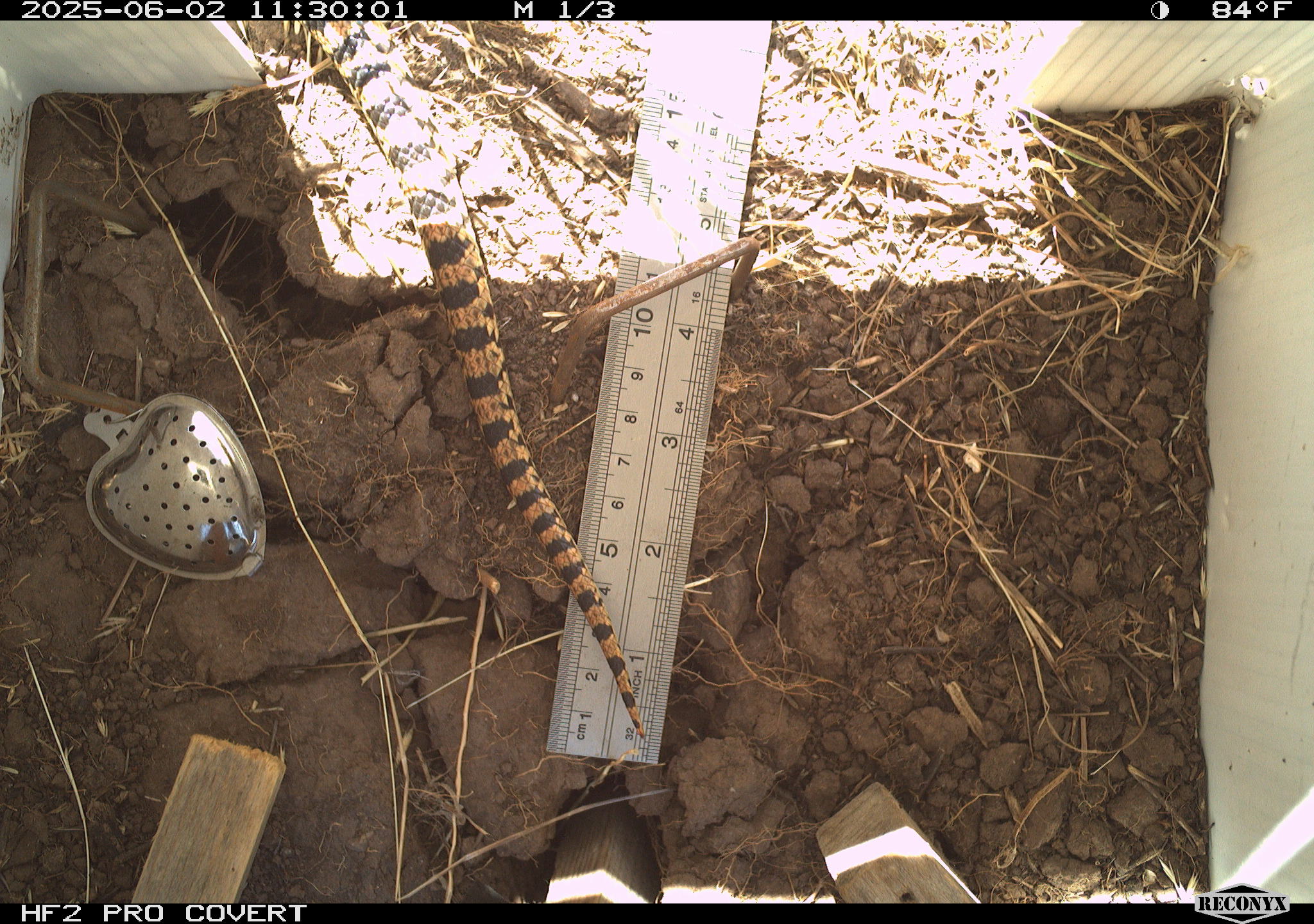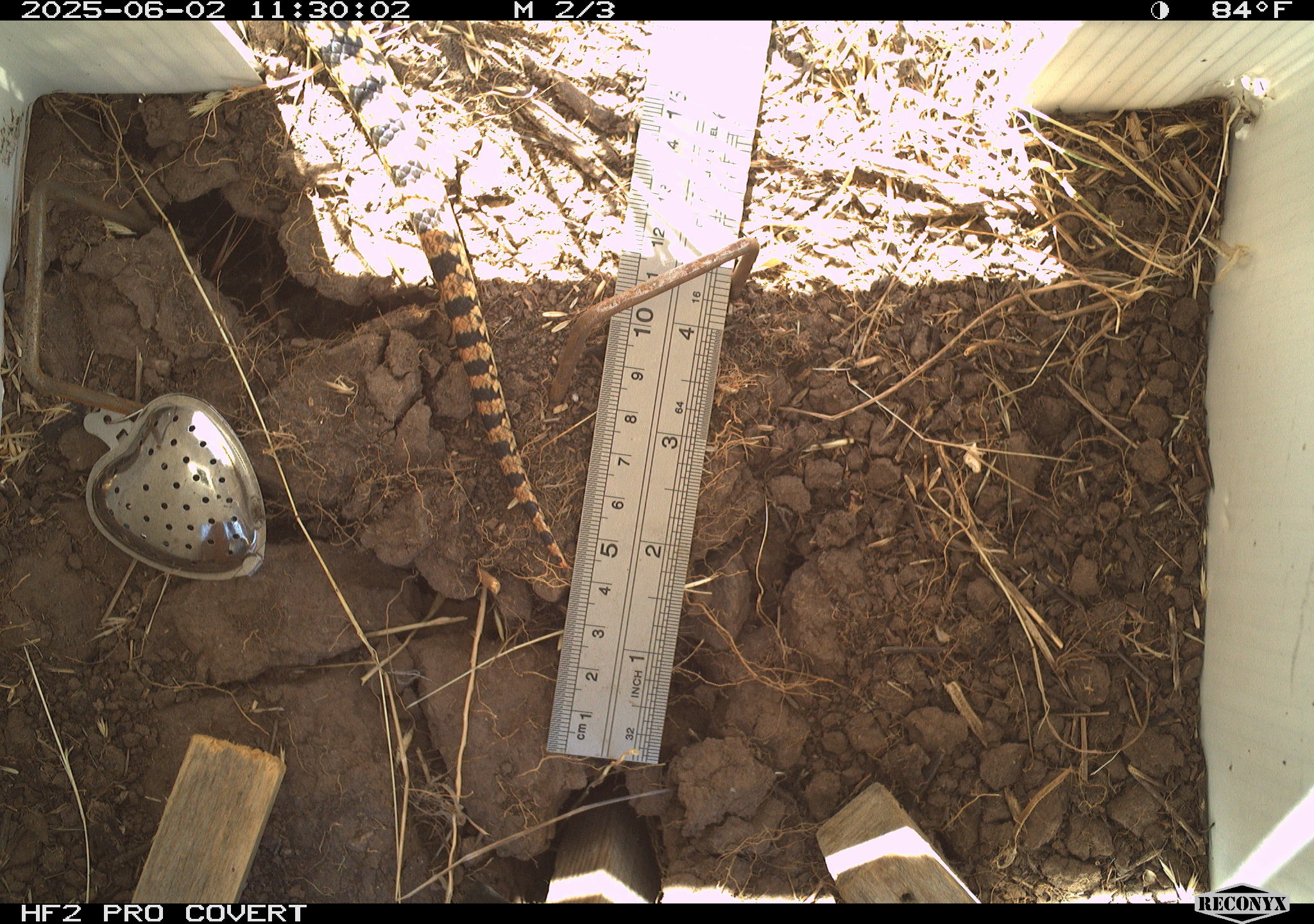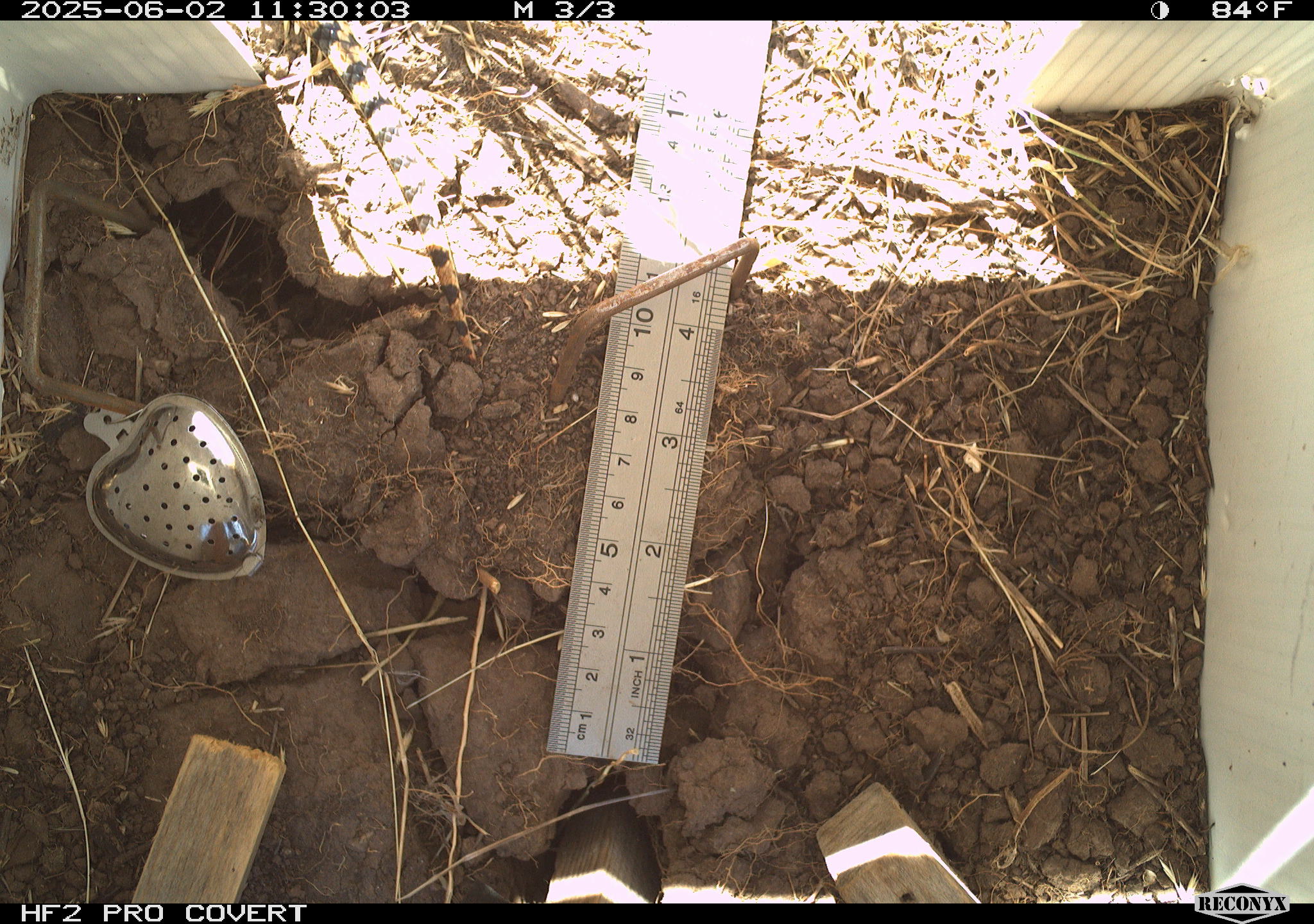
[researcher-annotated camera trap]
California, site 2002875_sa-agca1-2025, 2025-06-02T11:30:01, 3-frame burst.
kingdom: Animalia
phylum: Chordata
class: Reptilia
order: Squamata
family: Colubridae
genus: Pituophis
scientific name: Pituophis catenifer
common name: gophersnake